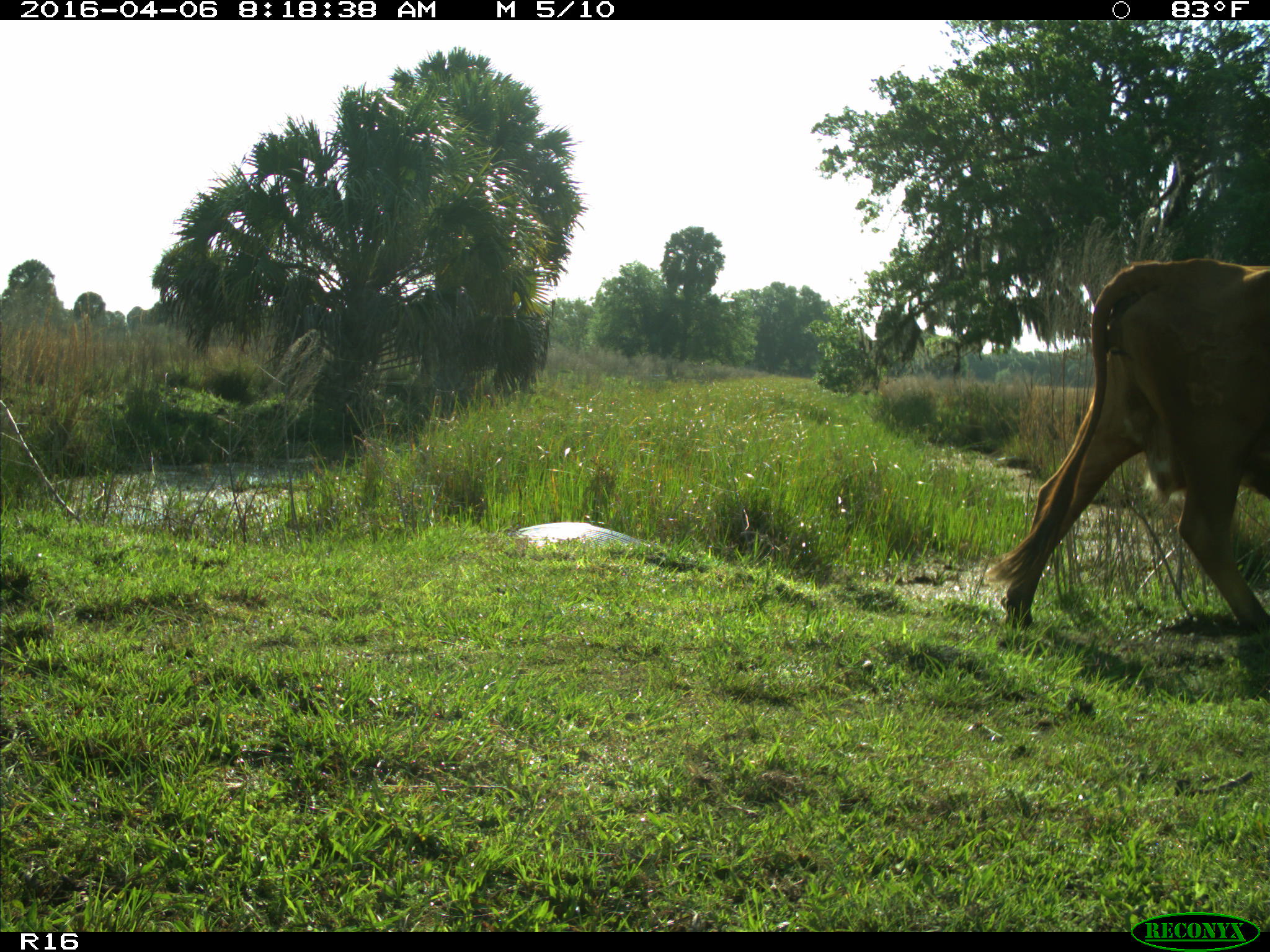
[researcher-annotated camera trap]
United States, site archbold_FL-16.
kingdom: Animalia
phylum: Chordata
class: Mammalia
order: Artiodactyla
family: Bovidae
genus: Bos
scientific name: Bos taurus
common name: domestic cow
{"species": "Bos taurus (domestic cow)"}